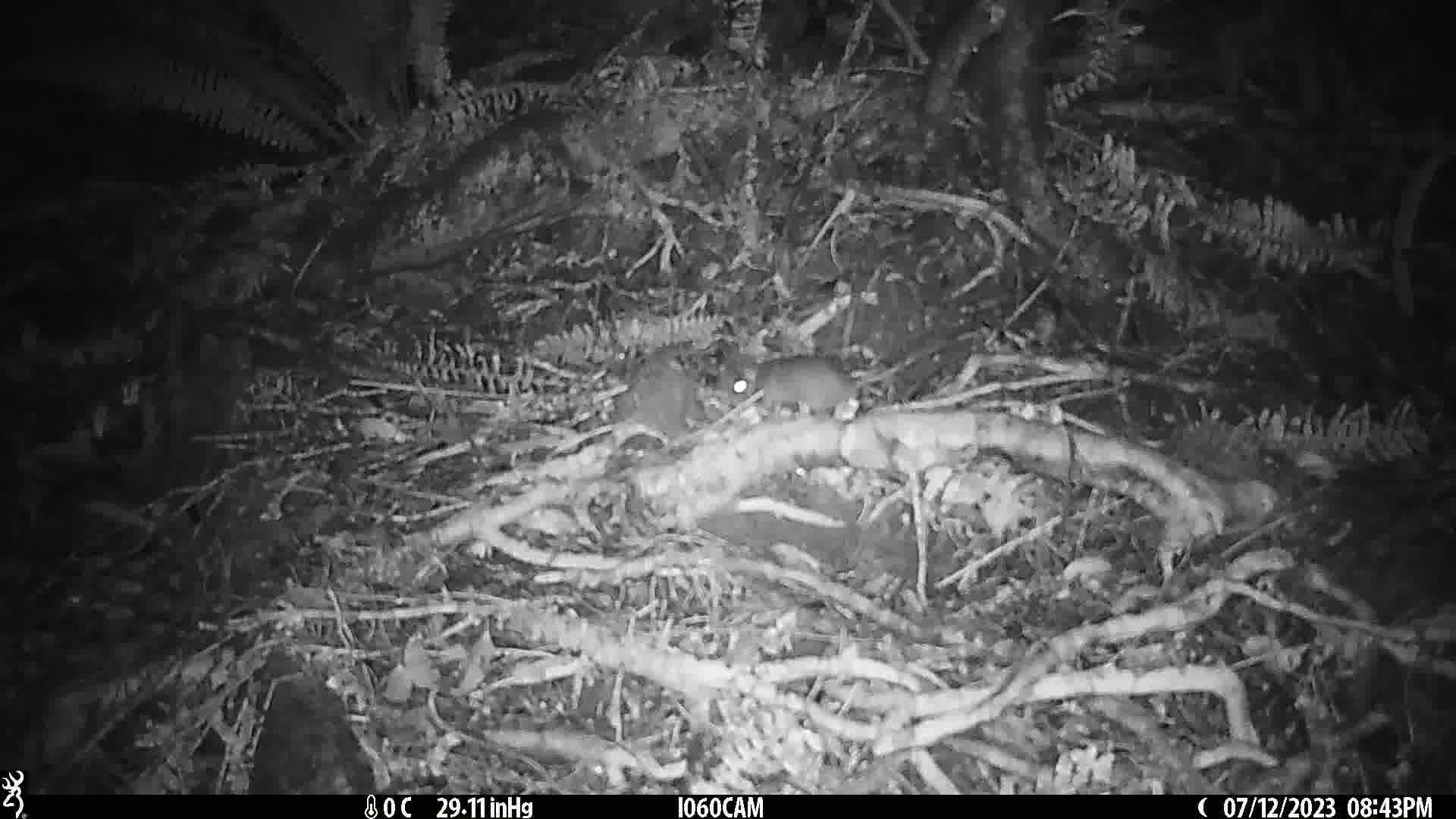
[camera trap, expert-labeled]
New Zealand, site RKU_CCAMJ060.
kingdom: Animalia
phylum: Chordata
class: Mammalia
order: Rodentia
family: Muridae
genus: Rattus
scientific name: Rattus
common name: rat